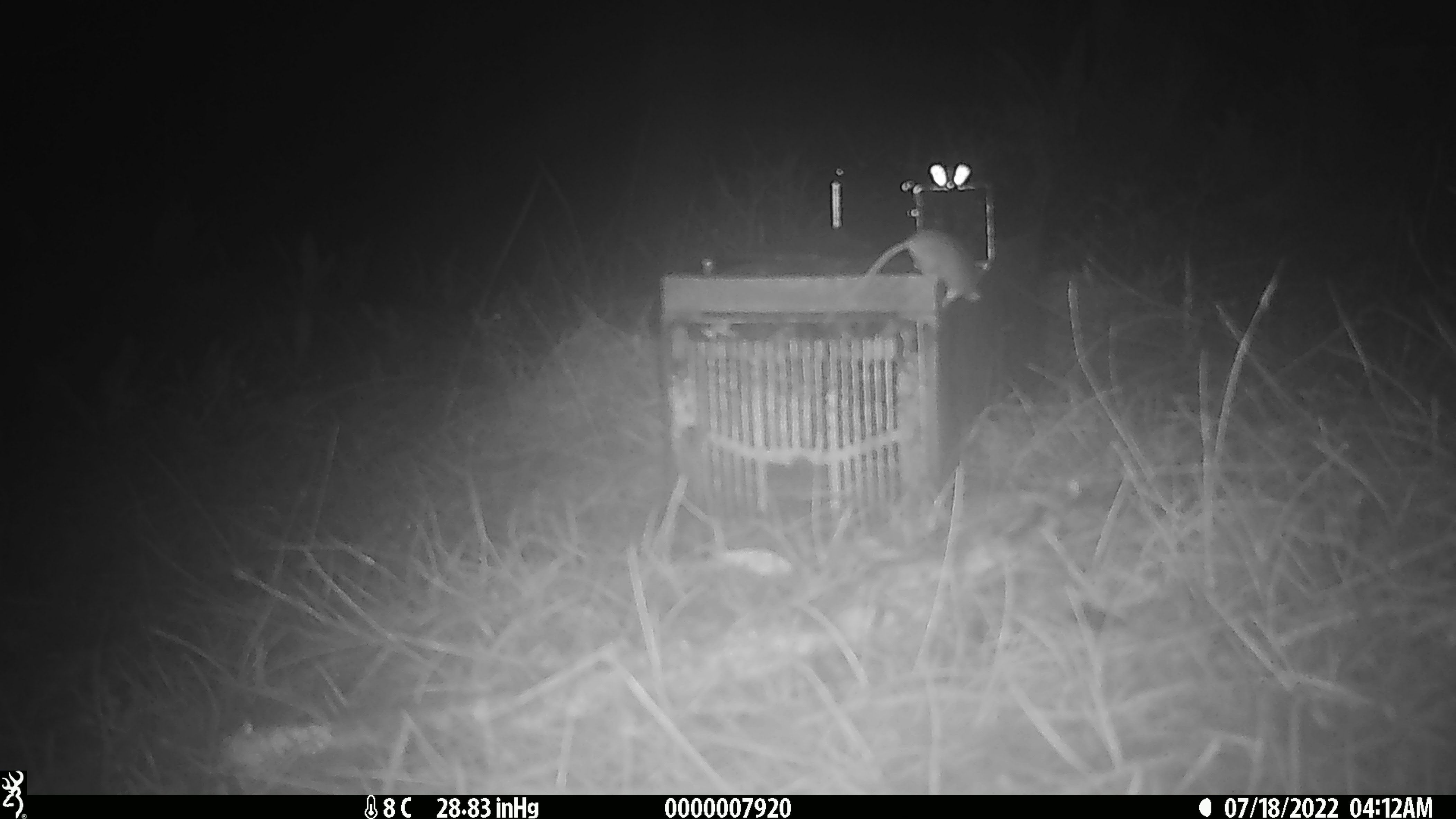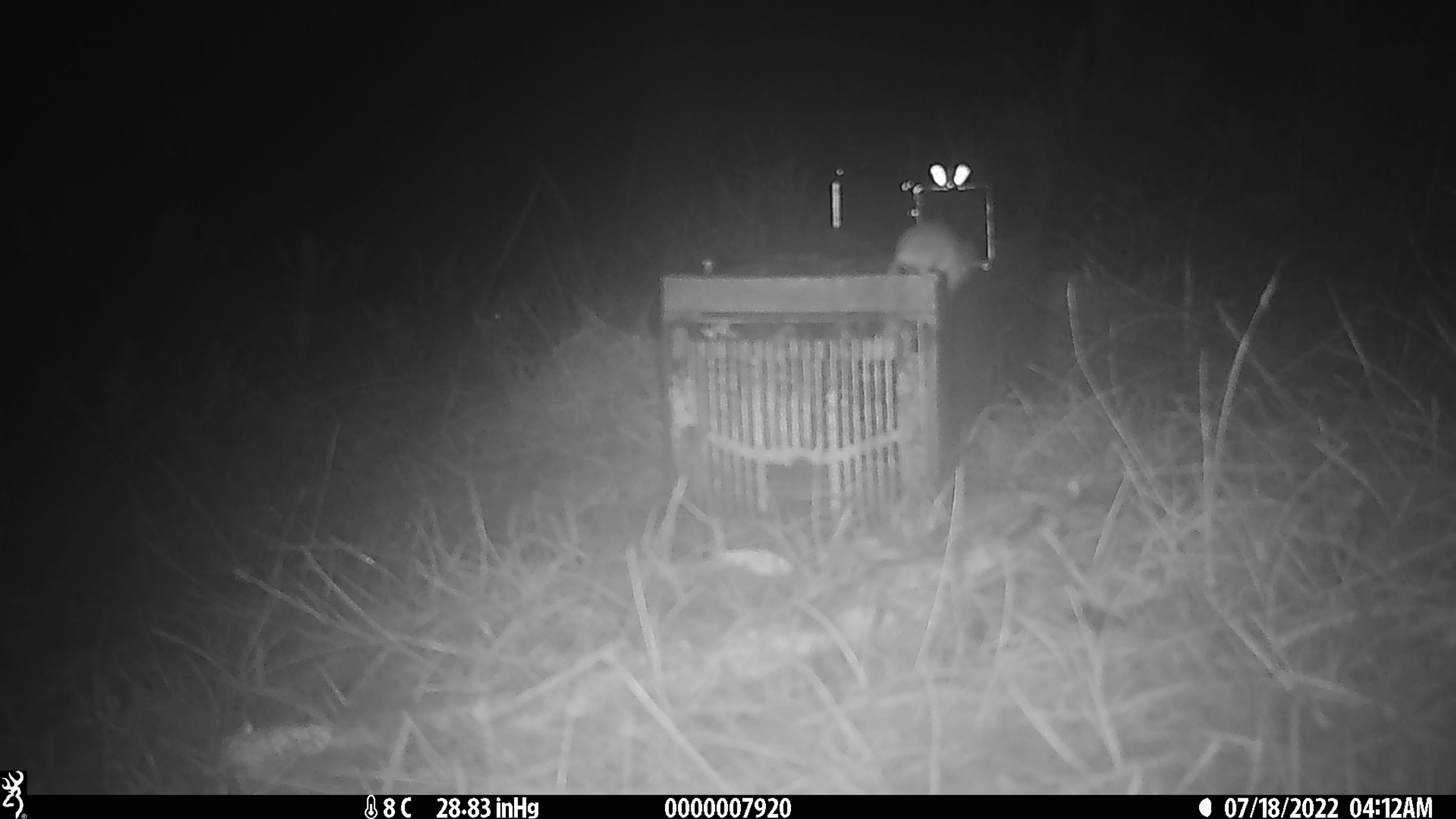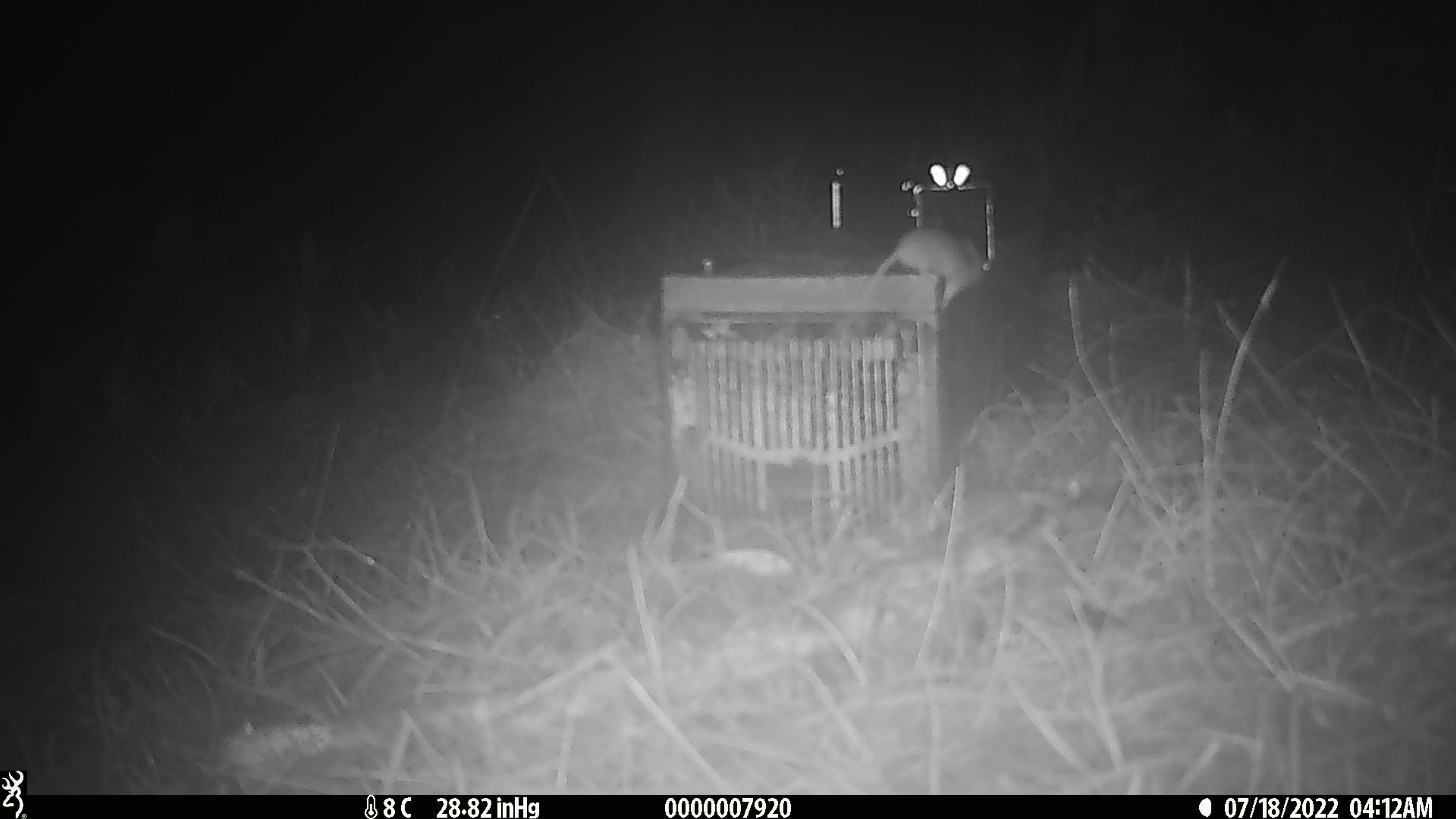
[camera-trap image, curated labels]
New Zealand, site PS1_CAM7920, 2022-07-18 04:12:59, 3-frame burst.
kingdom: Animalia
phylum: Chordata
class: Mammalia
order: Rodentia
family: Muridae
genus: Mus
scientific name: Mus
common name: mouse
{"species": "mouse (Mus)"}